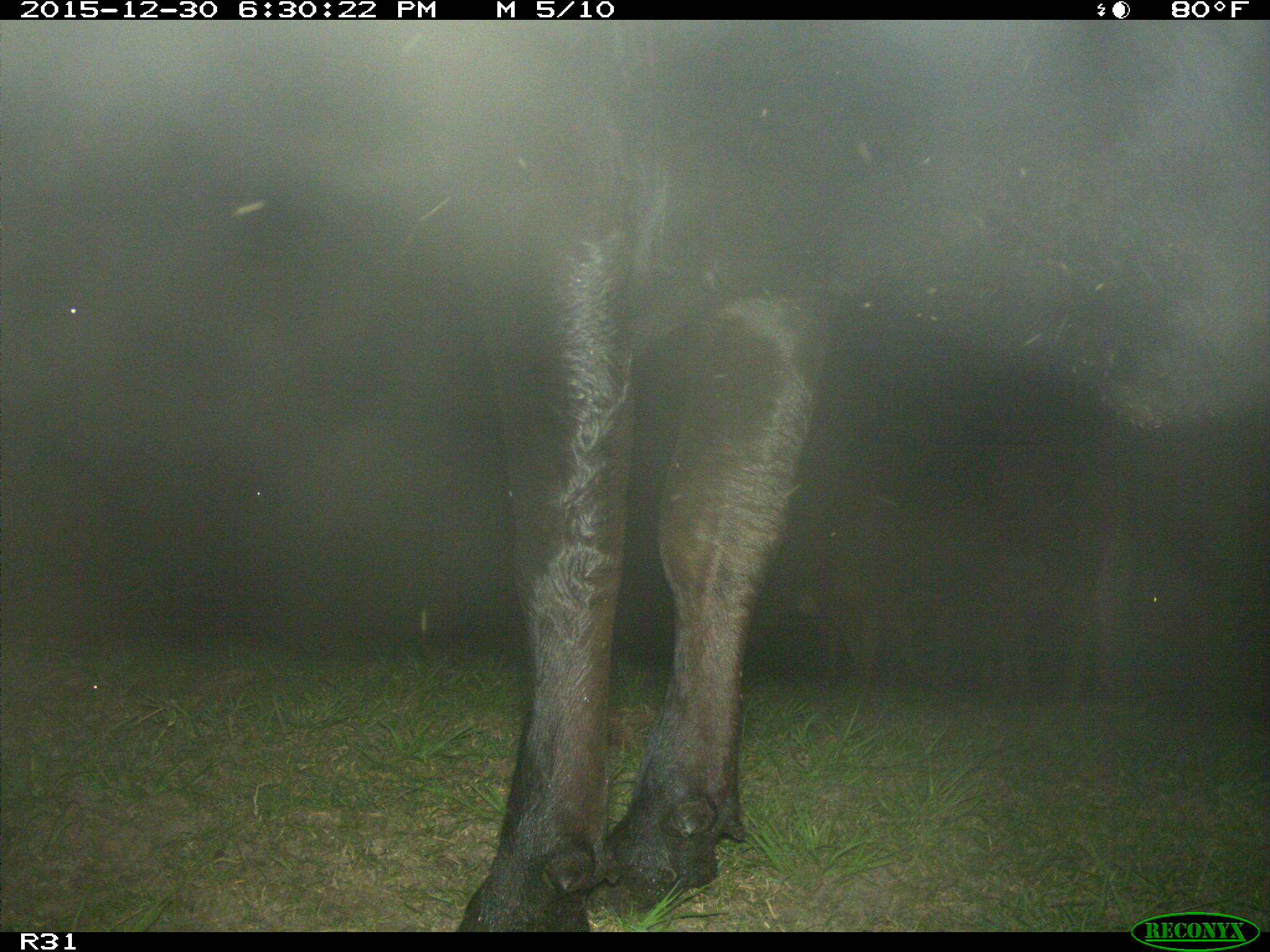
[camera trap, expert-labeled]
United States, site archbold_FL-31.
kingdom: Animalia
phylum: Chordata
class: Mammalia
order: Artiodactyla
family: Bovidae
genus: Bos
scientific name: Bos taurus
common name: domestic cow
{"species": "Bos taurus (domestic cow)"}